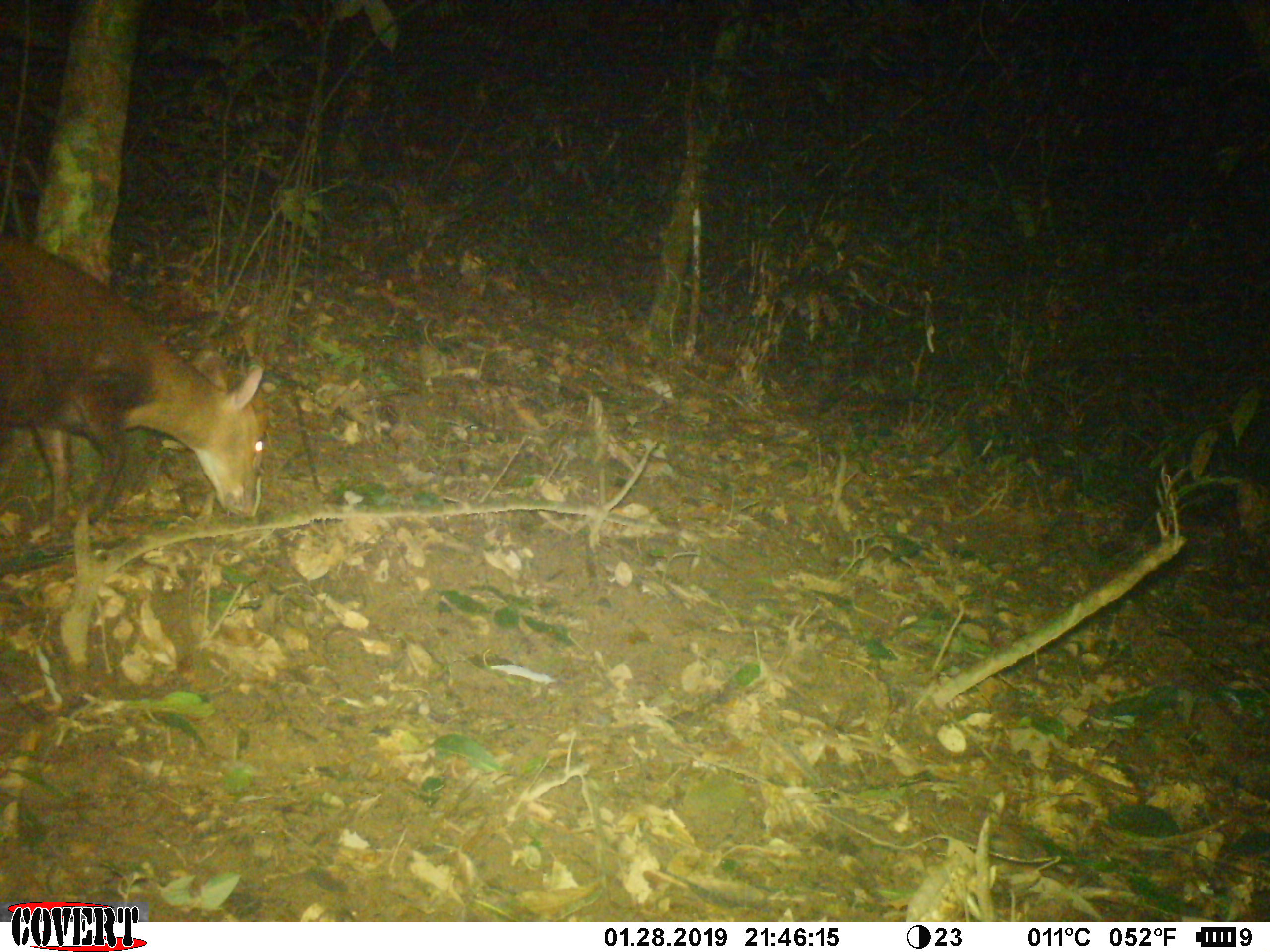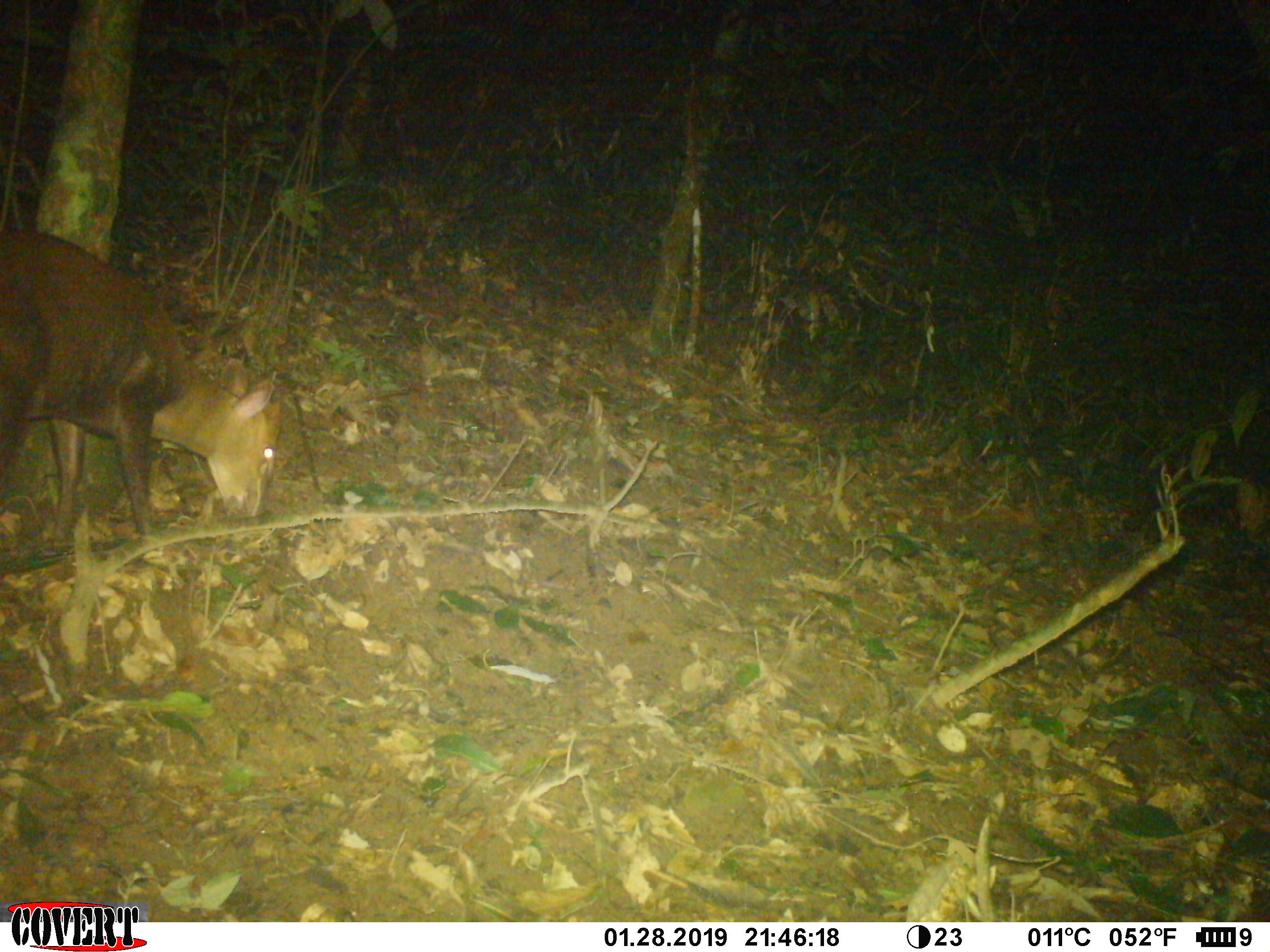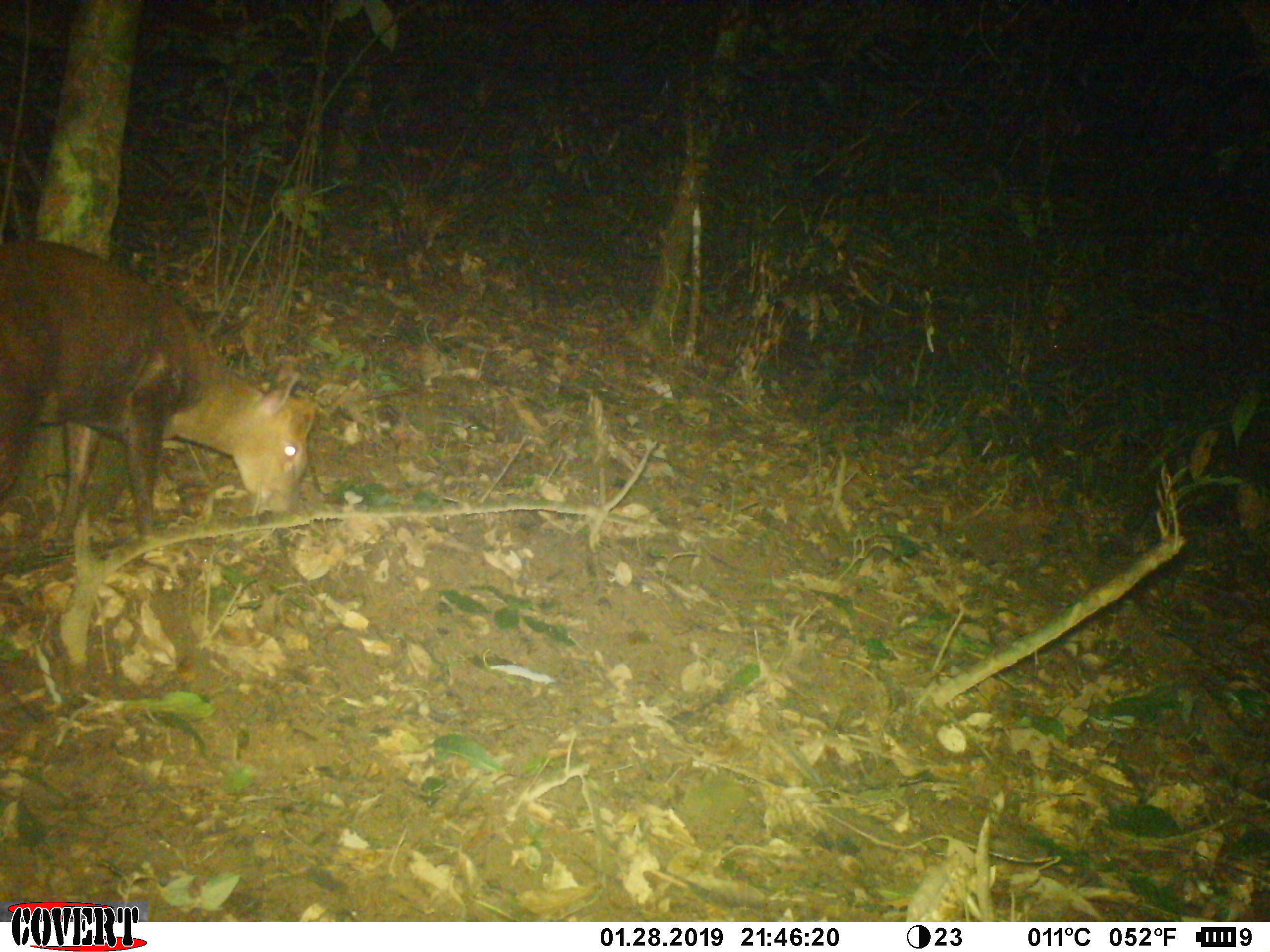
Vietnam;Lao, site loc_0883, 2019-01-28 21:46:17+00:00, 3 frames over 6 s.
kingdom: Animalia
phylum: Chordata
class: Mammalia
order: Artiodactyla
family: Cervidae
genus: Muntiacus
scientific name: Muntiacus rooseveltorum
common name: roosevelt's muntjac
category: roosevelts muntjac group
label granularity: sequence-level